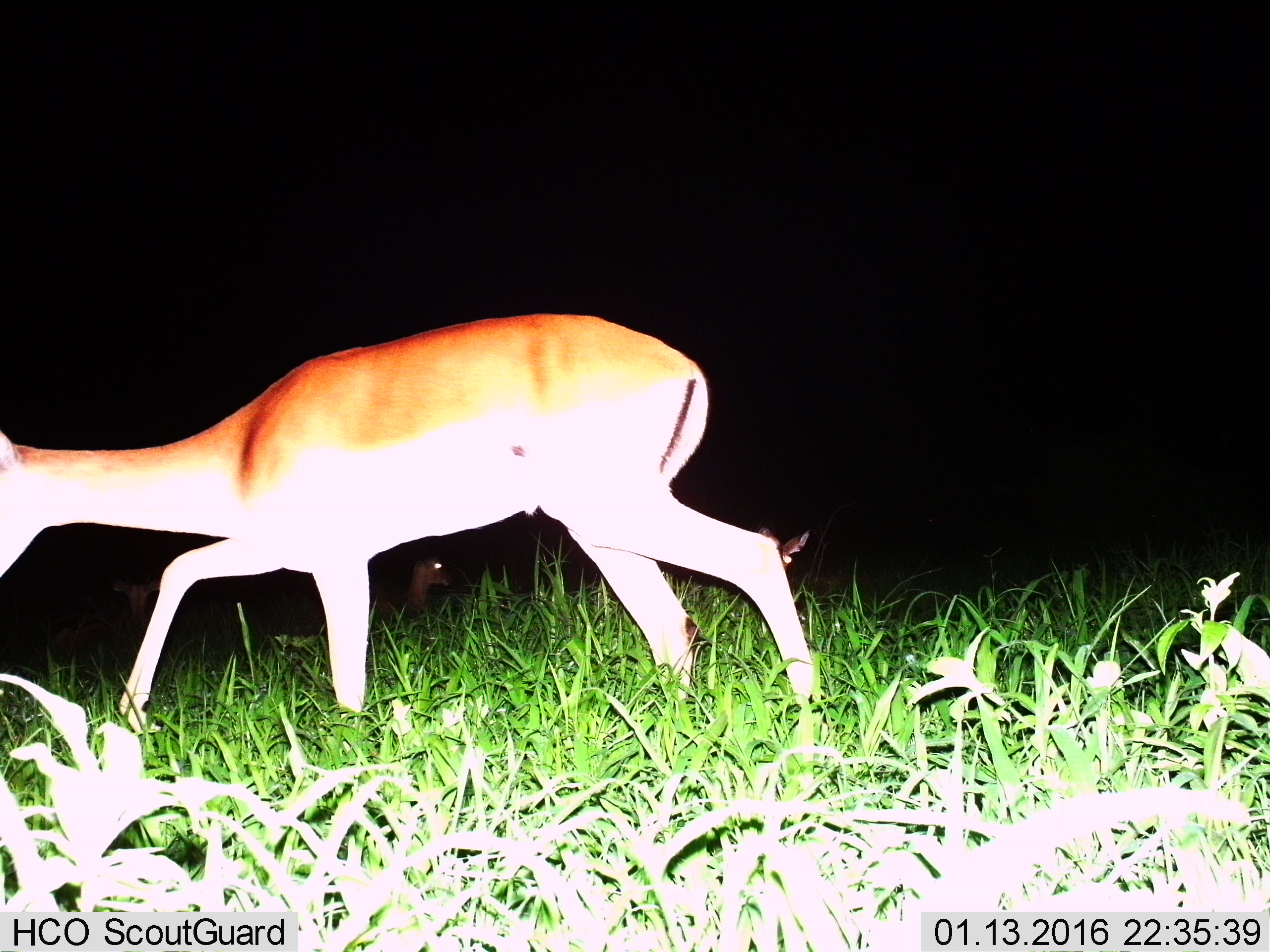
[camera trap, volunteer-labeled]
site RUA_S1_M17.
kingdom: Animalia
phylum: Chordata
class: Mammalia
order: Artiodactyla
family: Bovidae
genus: Aepyceros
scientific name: Aepyceros melampus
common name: impala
Impala (Aepyceros melampus), count 3. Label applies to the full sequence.